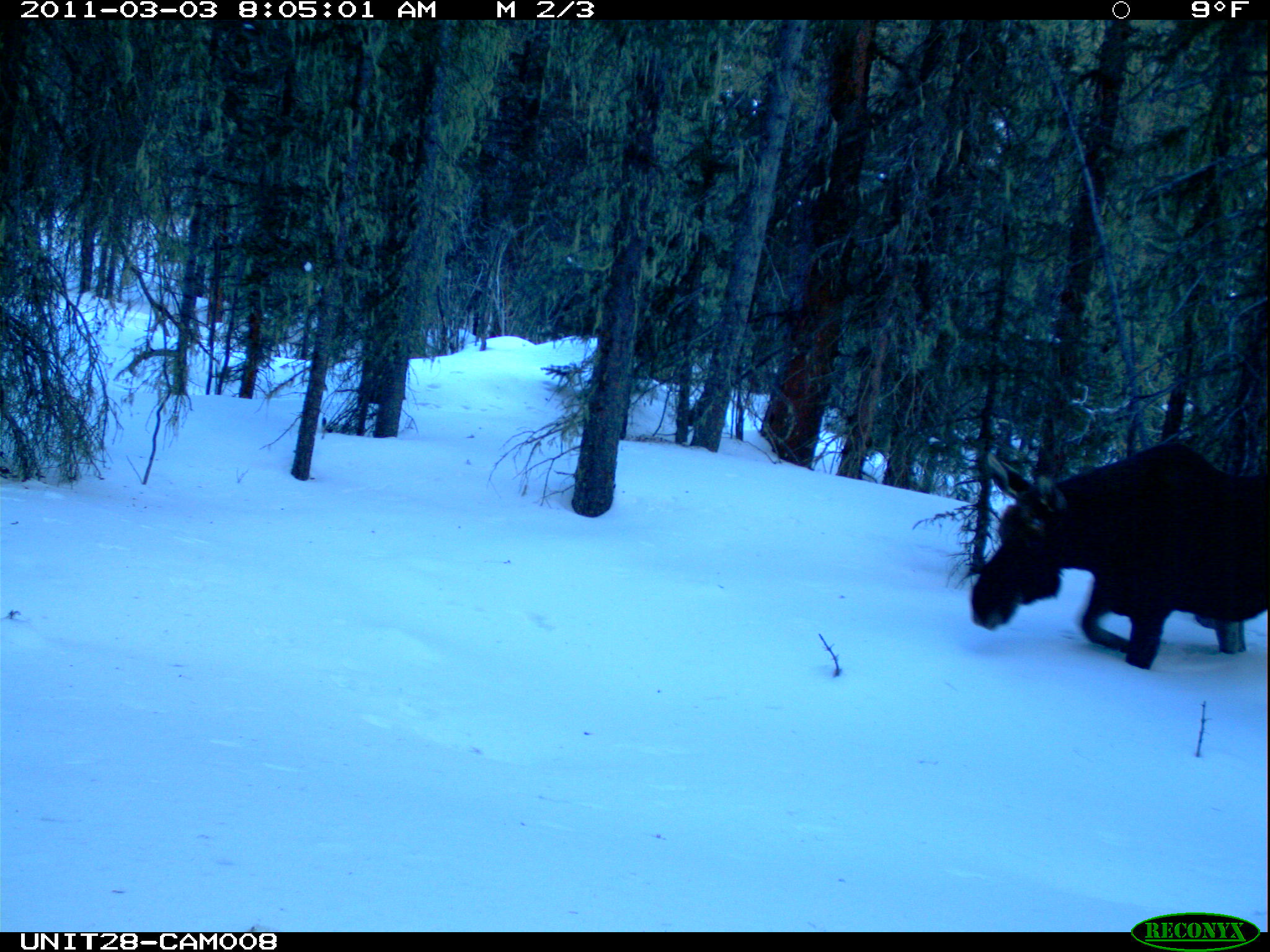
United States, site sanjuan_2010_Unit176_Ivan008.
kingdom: Animalia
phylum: Chordata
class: Mammalia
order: Artiodactyla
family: Cervidae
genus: Alces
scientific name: Alces alces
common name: moose